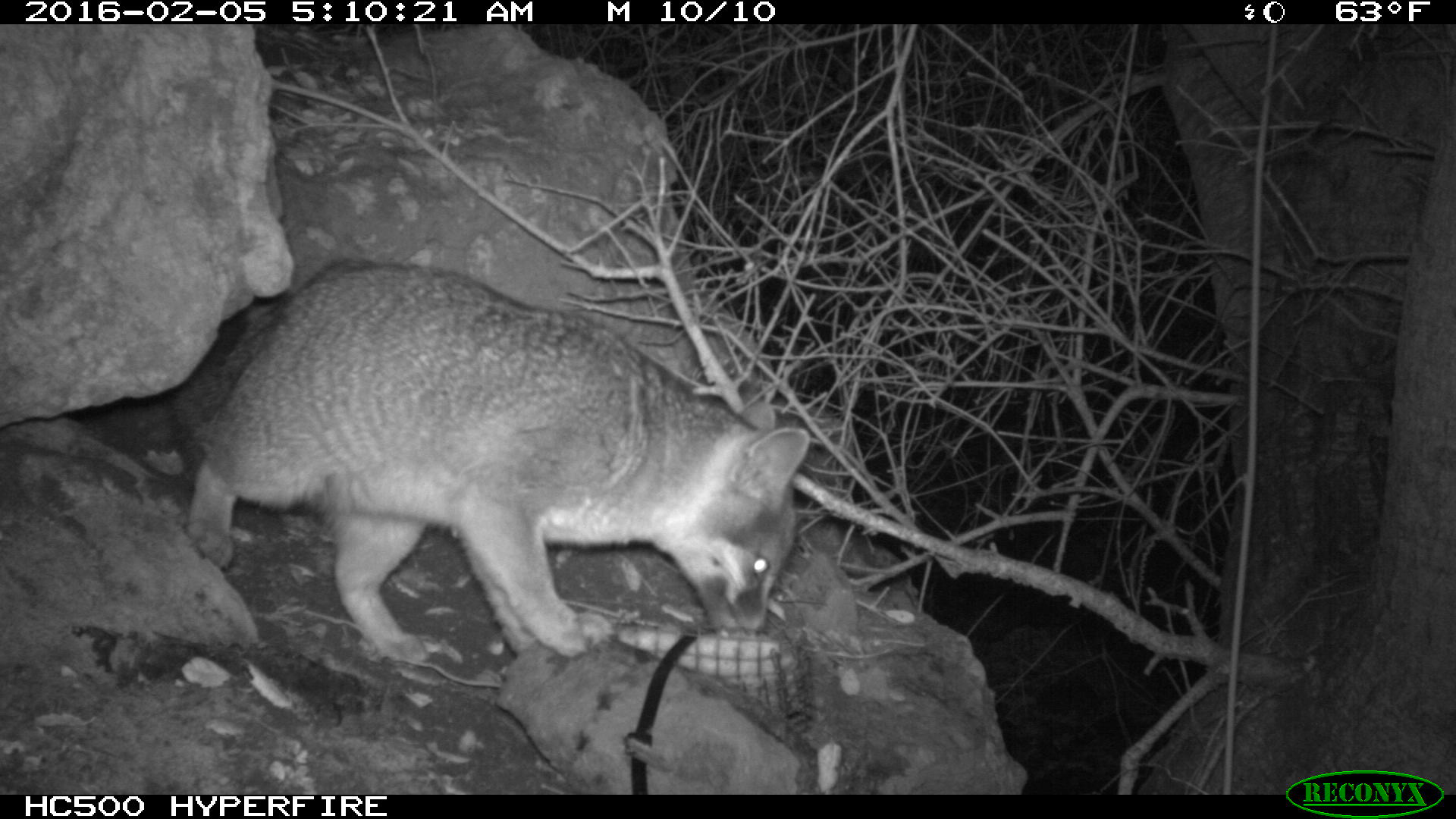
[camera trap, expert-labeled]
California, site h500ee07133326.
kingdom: Animalia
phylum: Chordata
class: Mammalia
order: Carnivora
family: Canidae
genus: Urocyon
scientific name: Urocyon littoralis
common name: island fox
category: fox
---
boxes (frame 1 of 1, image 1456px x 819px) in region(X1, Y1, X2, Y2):
fox: region(152, 256, 811, 661)